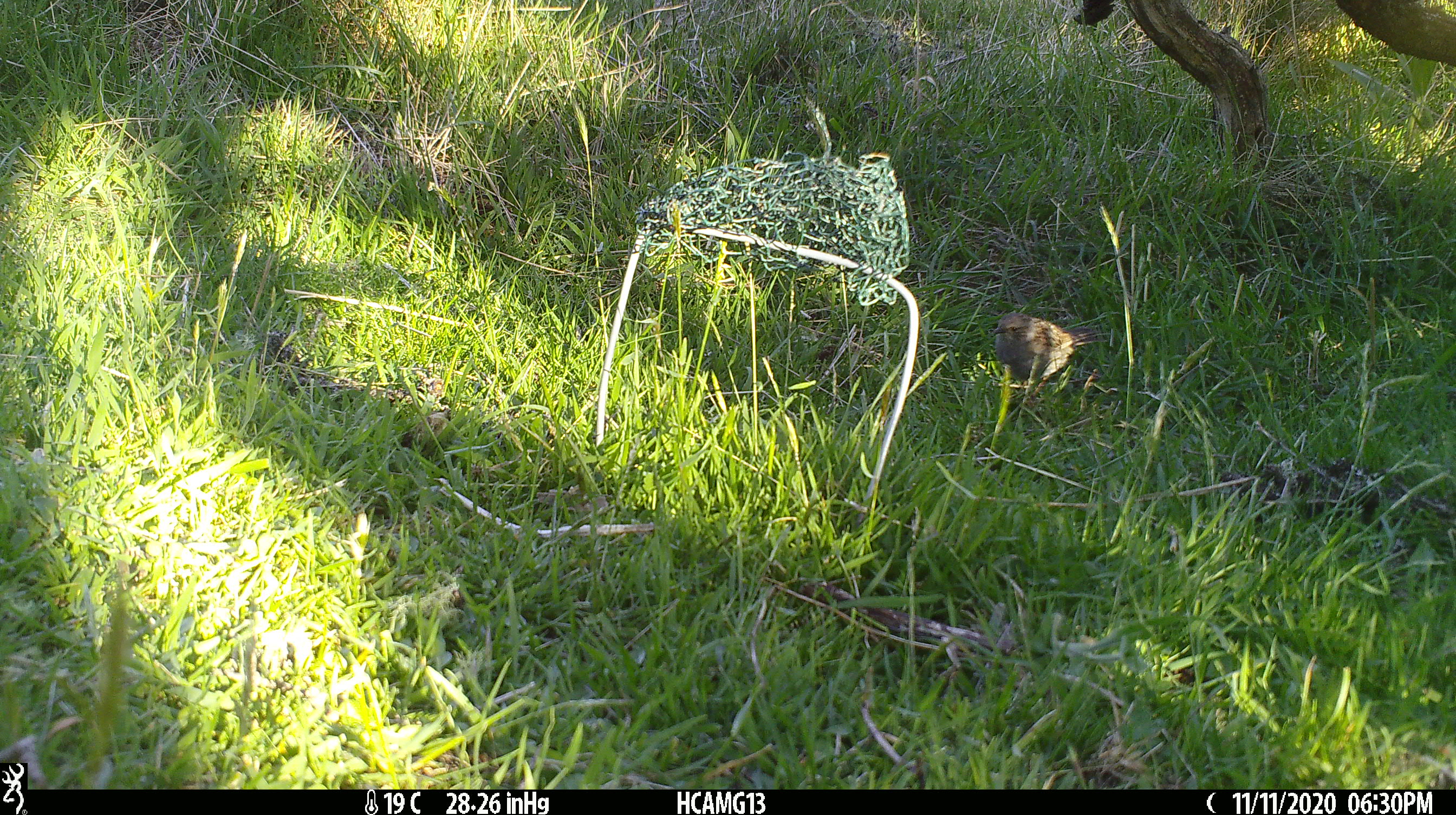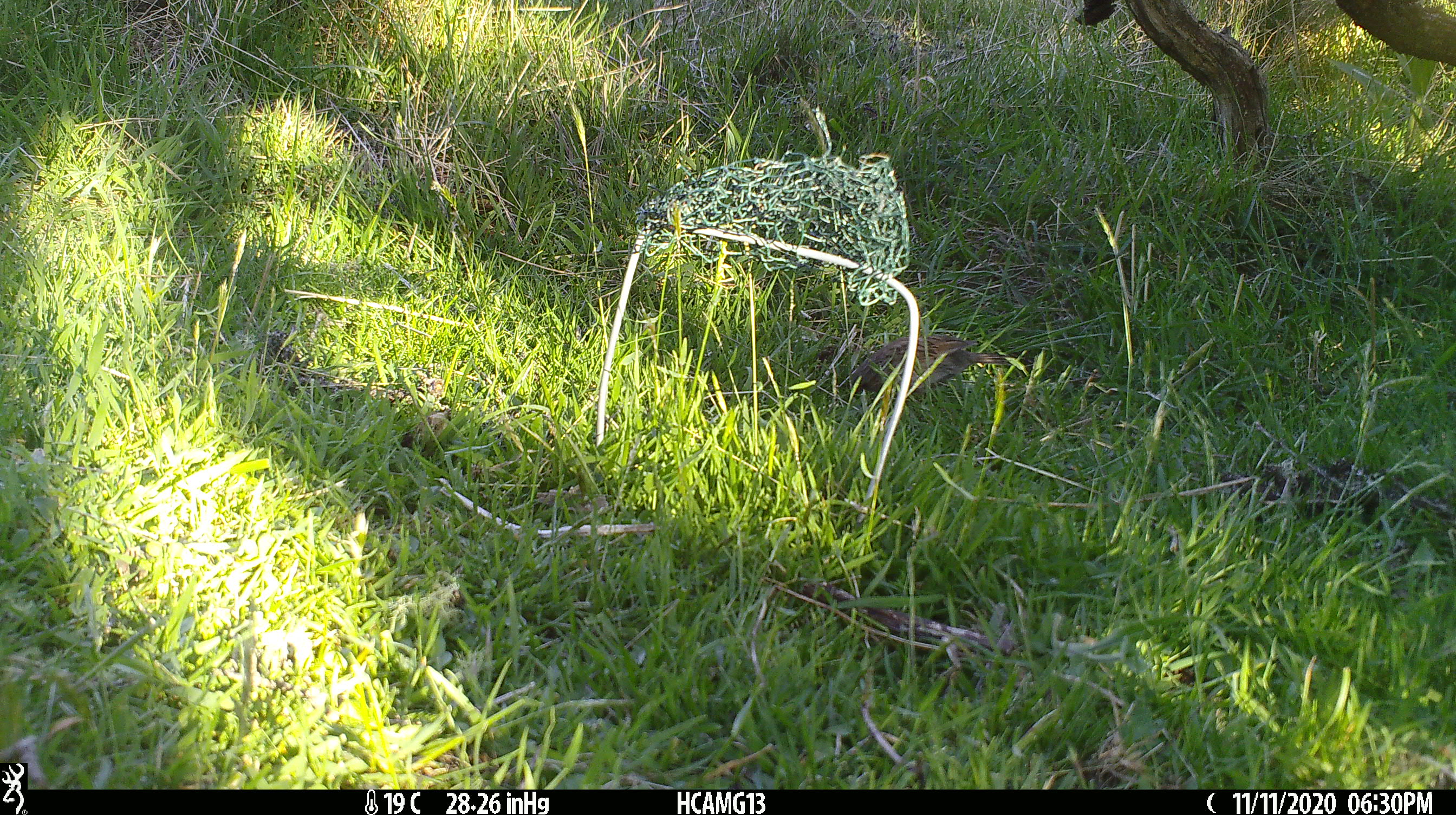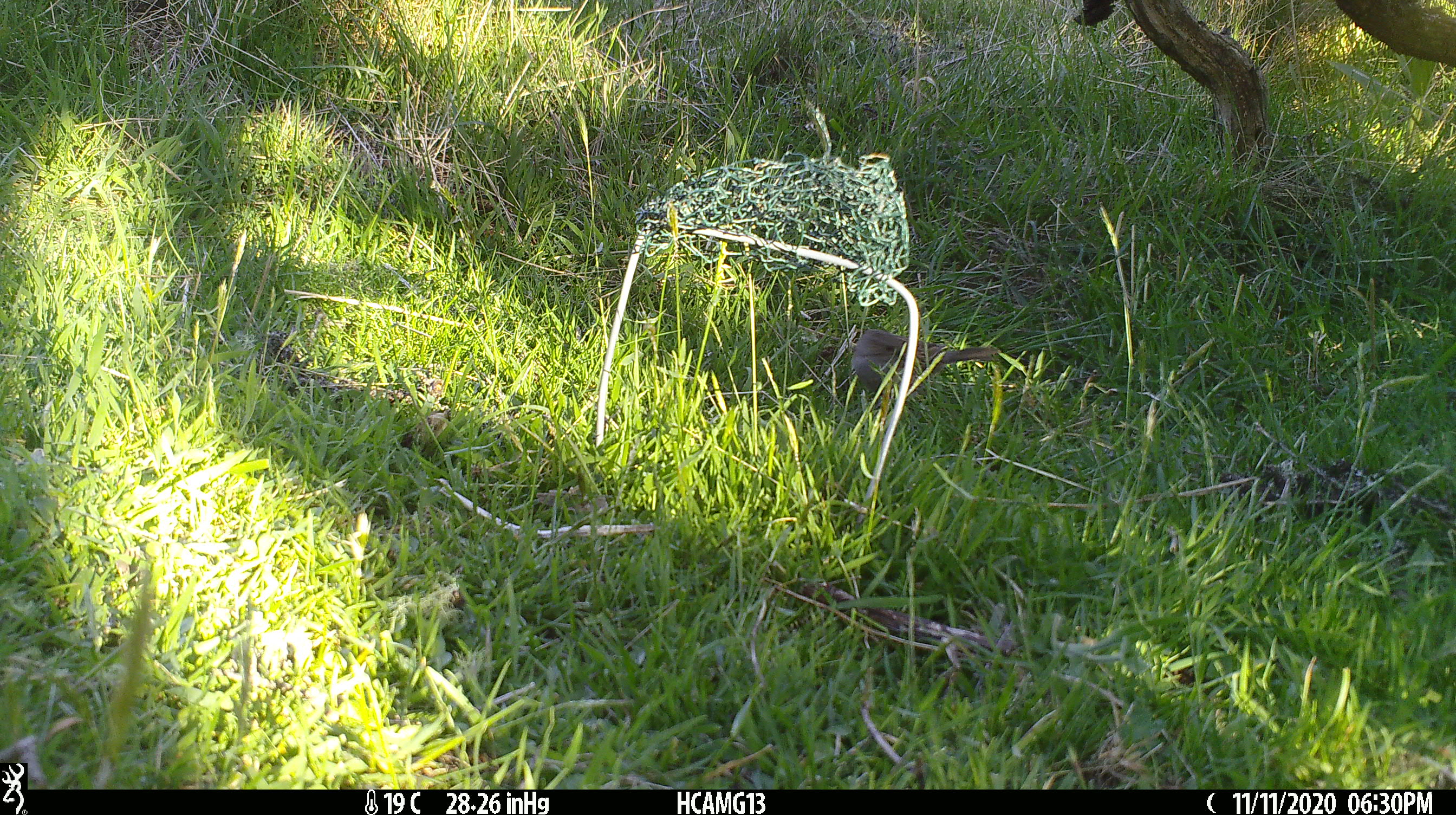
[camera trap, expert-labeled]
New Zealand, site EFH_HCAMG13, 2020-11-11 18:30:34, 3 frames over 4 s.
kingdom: Animalia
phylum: Chordata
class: Aves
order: Passeriformes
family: Prunellidae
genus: Prunella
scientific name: Prunella modularis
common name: dunnock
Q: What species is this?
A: Dunnock (Prunella modularis).